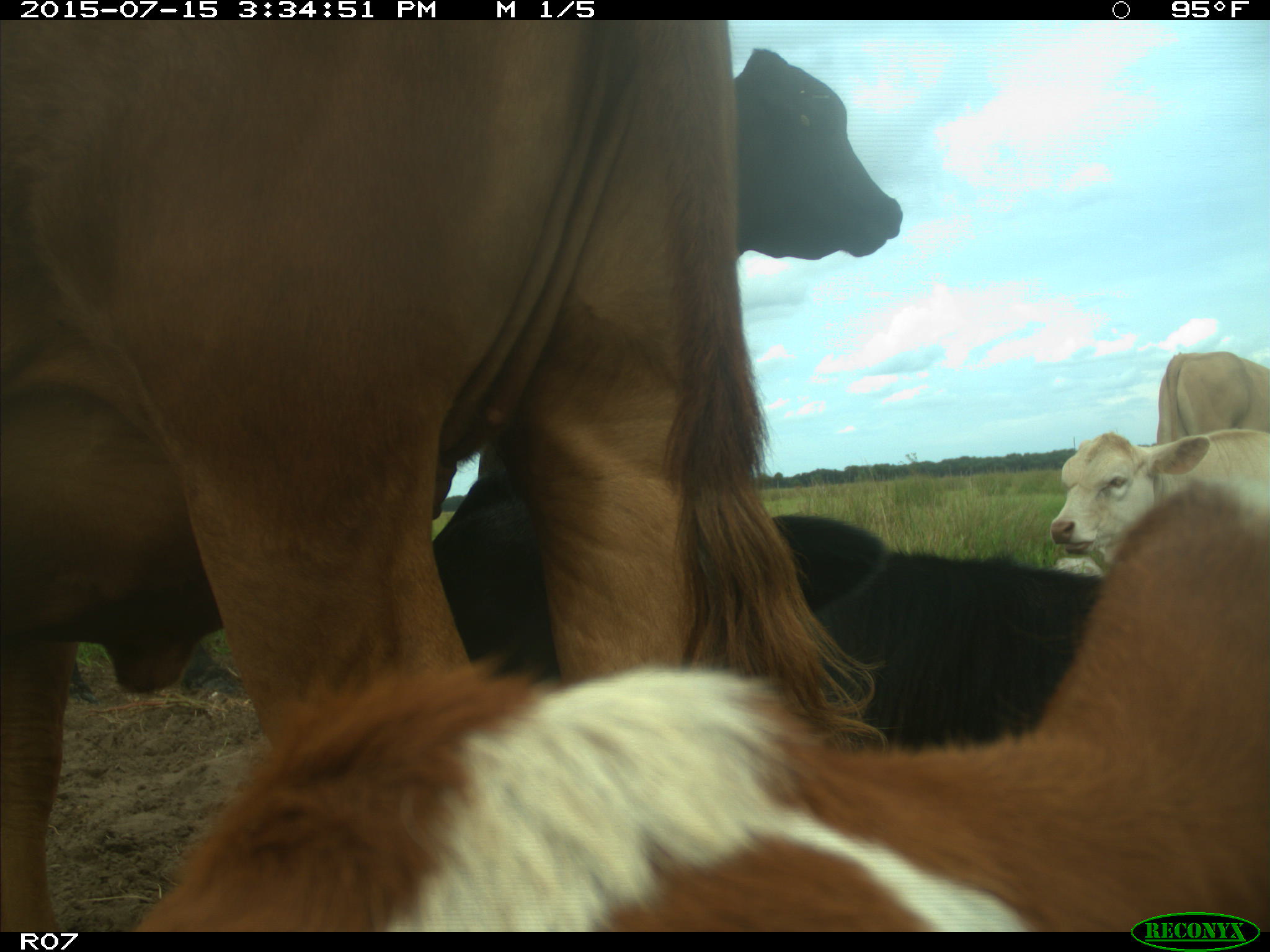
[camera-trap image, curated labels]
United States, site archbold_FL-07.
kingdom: Animalia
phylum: Chordata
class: Mammalia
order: Artiodactyla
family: Bovidae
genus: Bos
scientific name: Bos taurus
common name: domestic cow